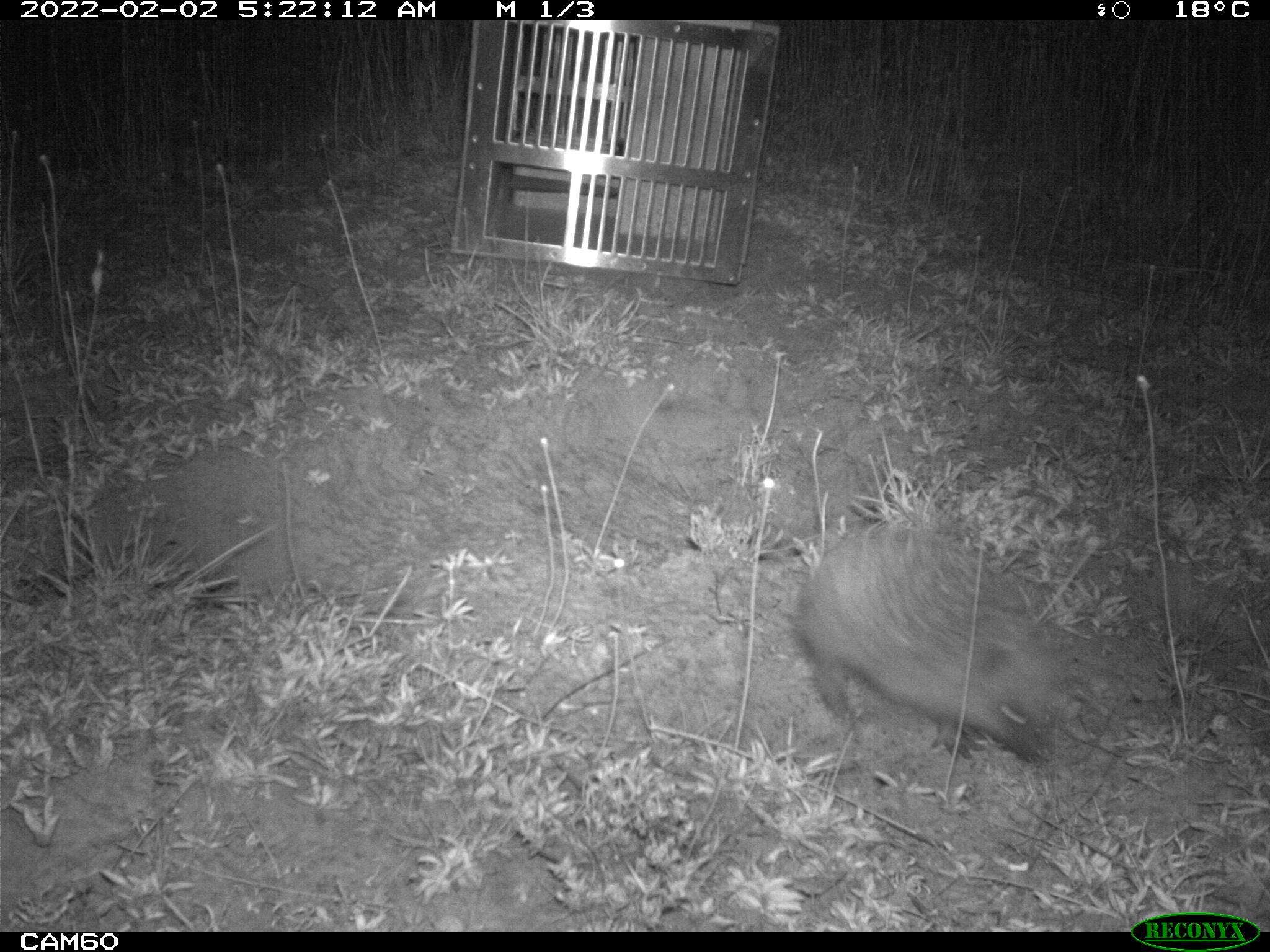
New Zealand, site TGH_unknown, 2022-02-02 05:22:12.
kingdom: Animalia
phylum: Chordata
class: Mammalia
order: Eulipotyphla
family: Erinaceidae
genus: Erinaceus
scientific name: Erinaceus europaeus europaeus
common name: european hedgehog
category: hedgehog